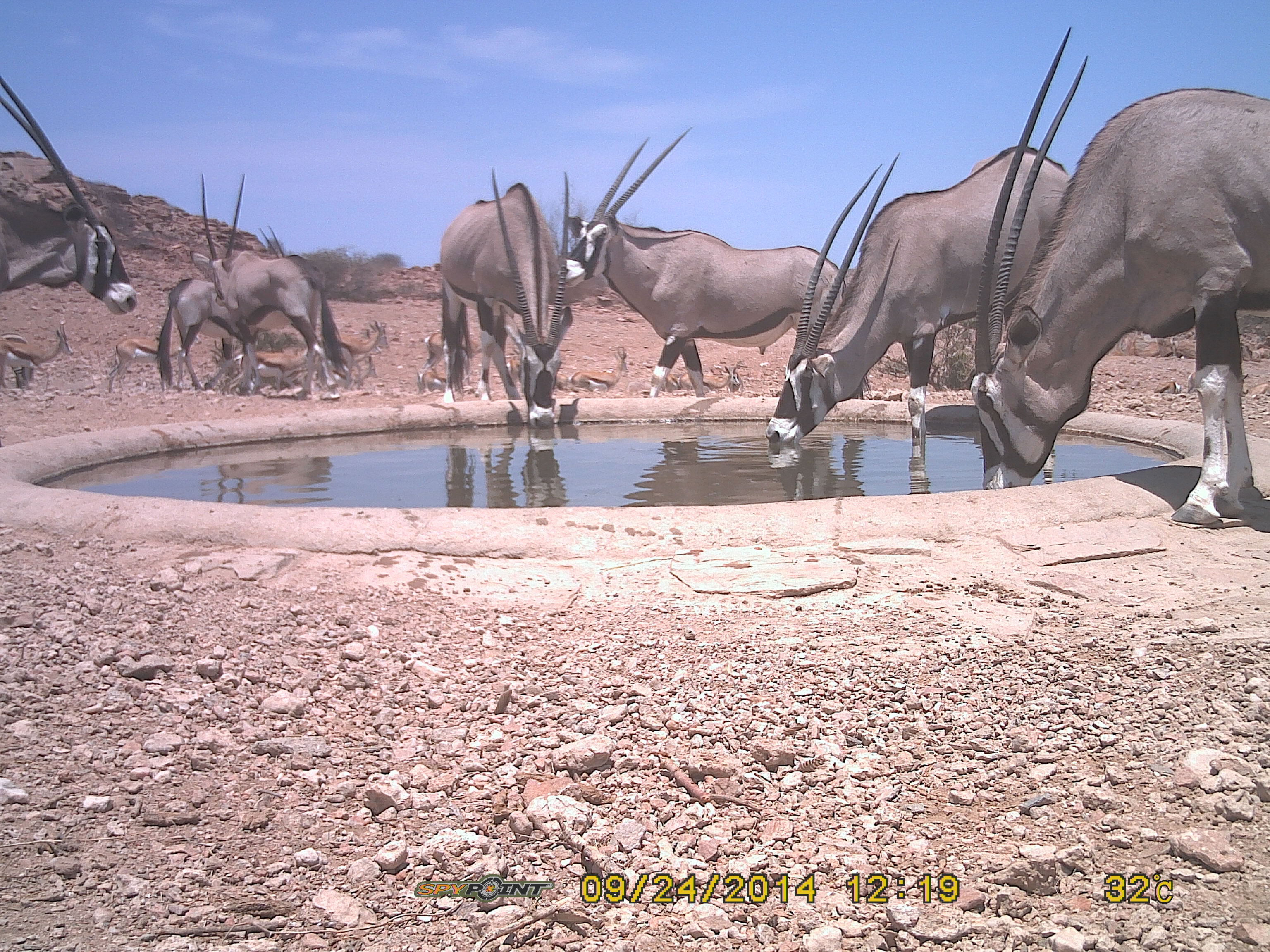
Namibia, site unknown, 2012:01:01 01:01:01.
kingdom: Animalia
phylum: Chordata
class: Mammalia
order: Artiodactyla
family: Bovidae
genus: Oryx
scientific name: Oryx gazella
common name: gemsbok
Oryx gazella (gemsbok).